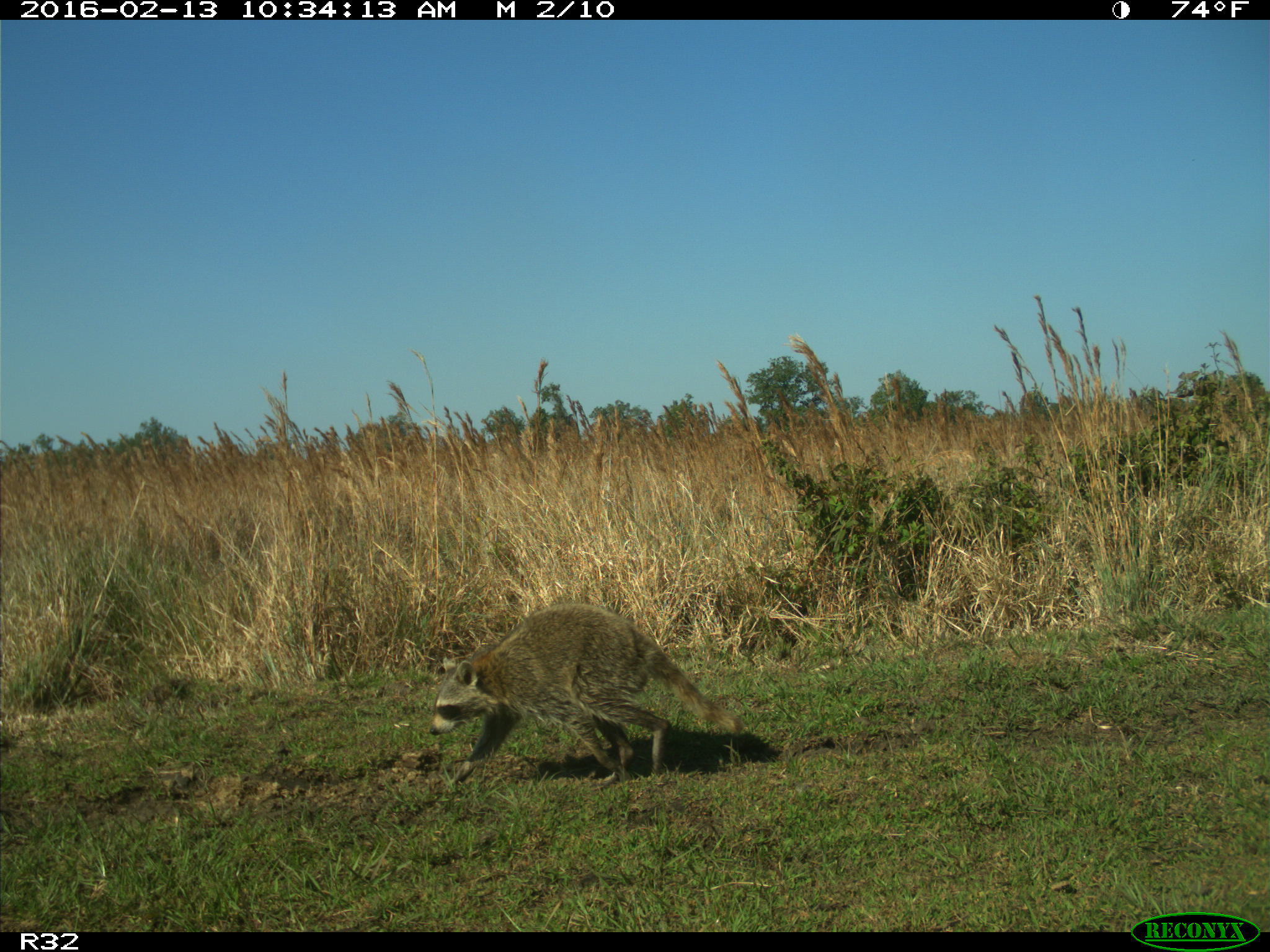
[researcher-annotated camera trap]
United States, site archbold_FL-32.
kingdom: Animalia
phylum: Chordata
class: Mammalia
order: Carnivora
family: Procyonidae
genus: Procyon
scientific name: Procyon lotor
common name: common raccoon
Procyon lotor (common raccoon).